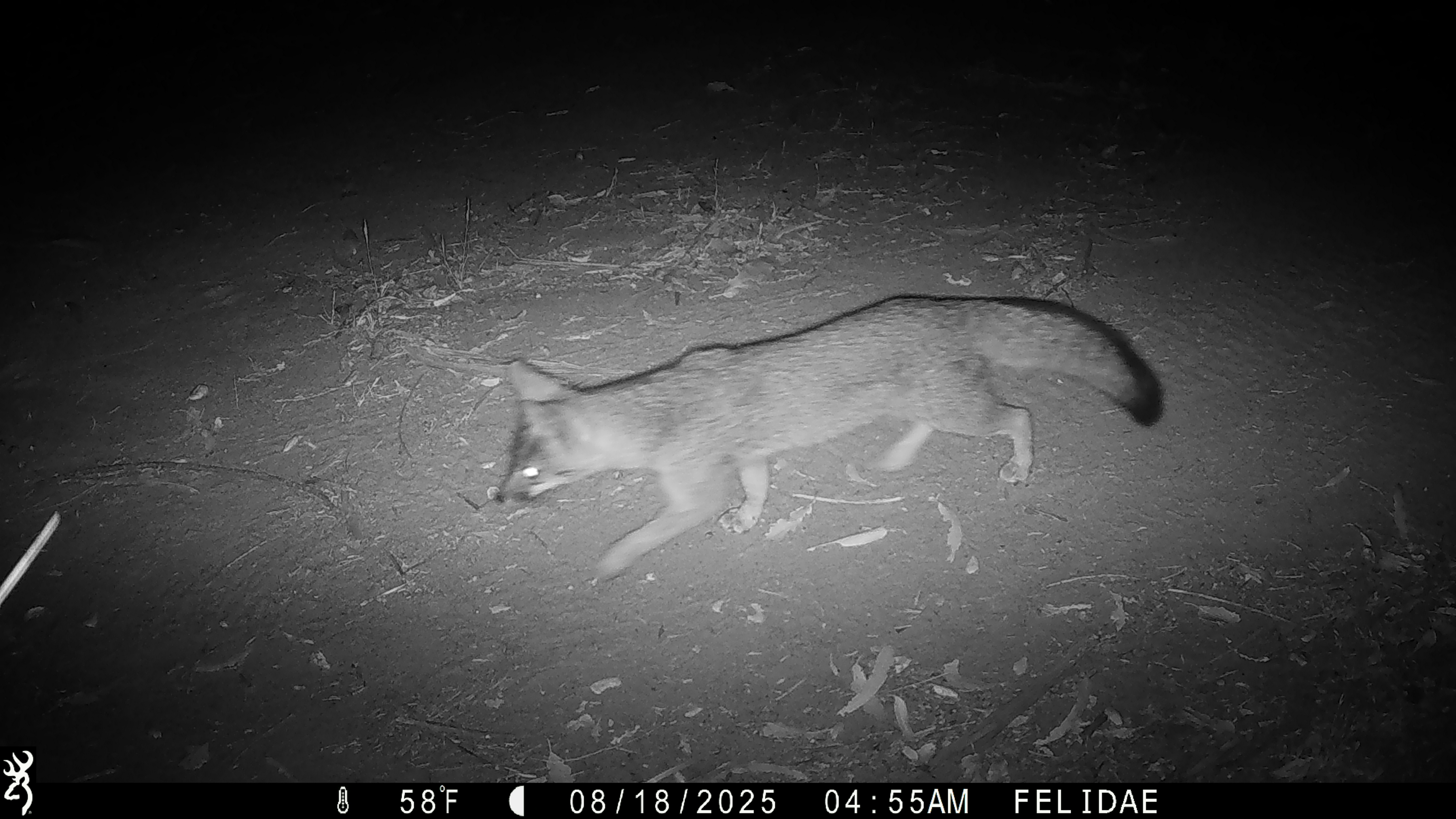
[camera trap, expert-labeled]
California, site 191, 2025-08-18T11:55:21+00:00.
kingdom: Animalia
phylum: Chordata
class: Mammalia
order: Carnivora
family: Canidae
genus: Urocyon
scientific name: Urocyon cinereoargenteus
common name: gray fox